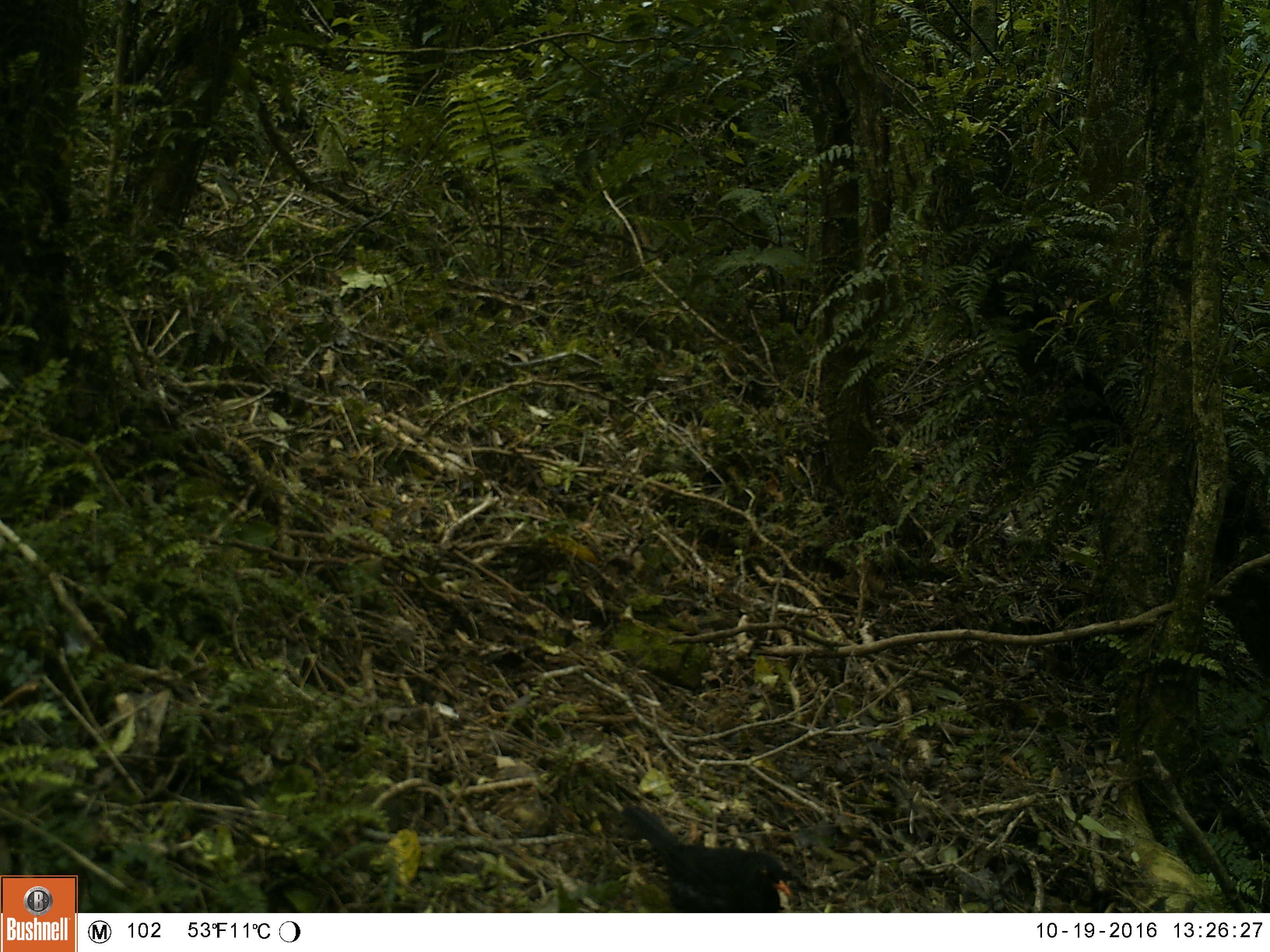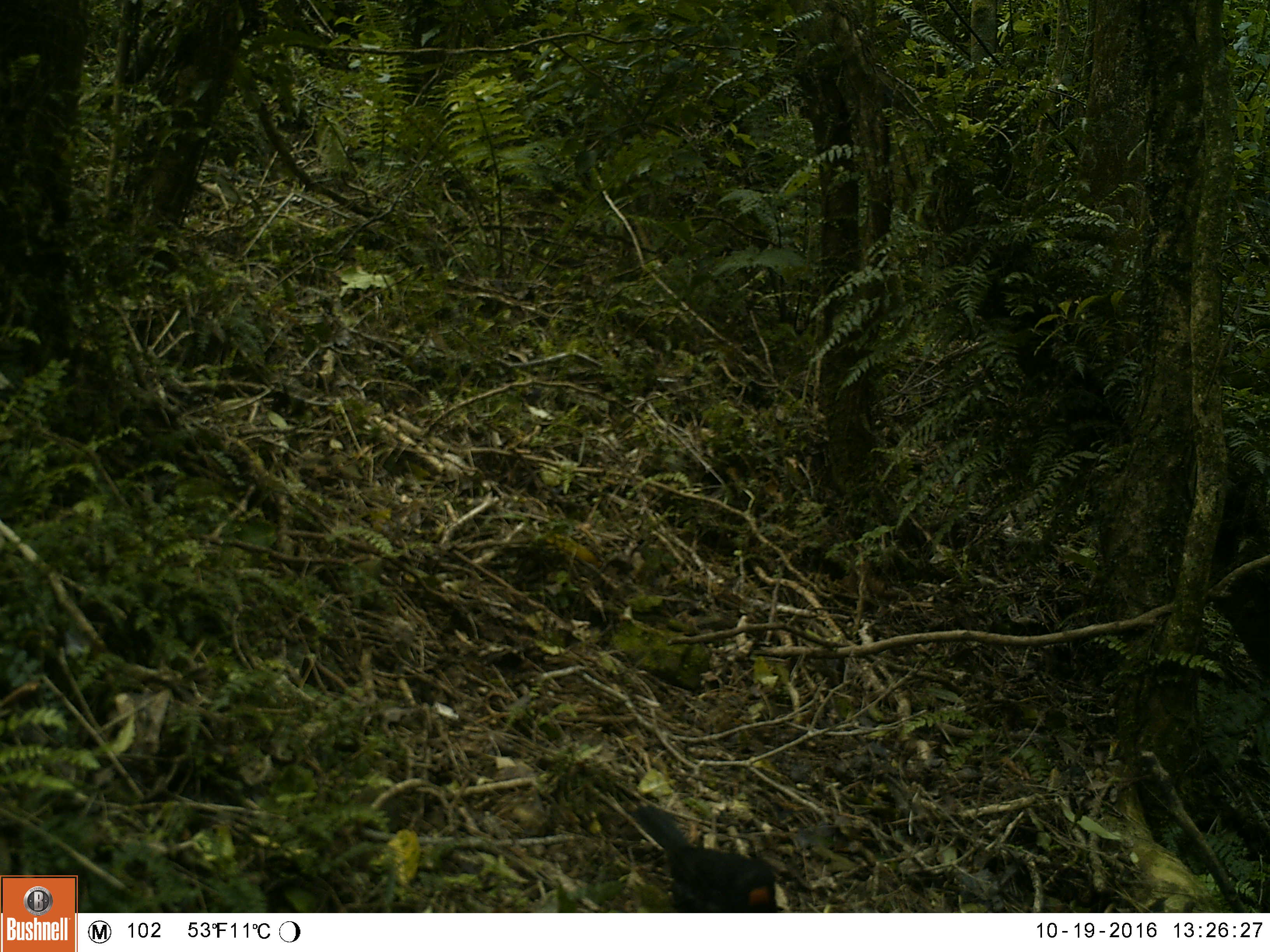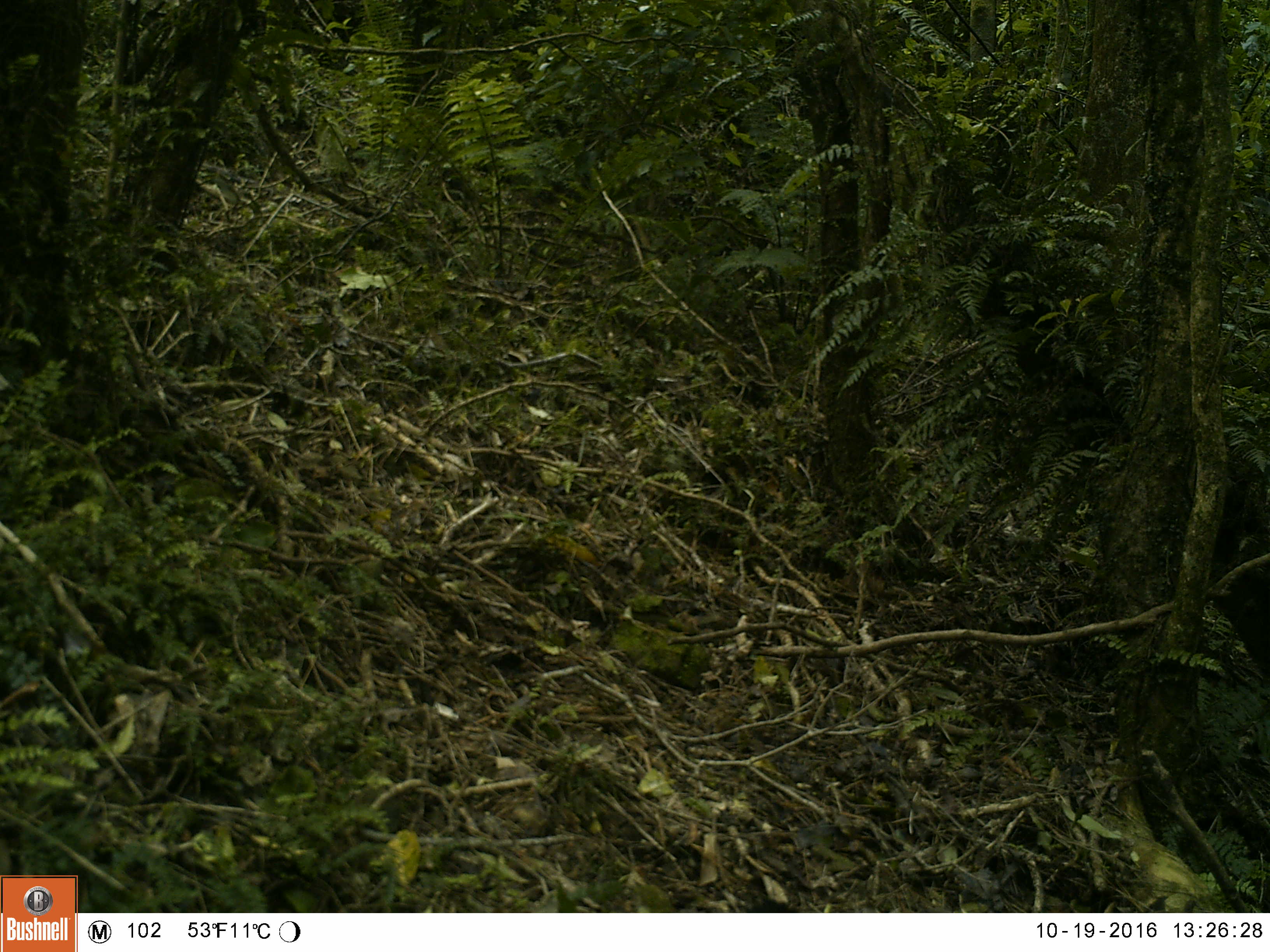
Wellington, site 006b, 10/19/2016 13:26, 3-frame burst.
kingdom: Animalia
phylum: Chordata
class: Aves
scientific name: Aves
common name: bird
Bird (Aves).